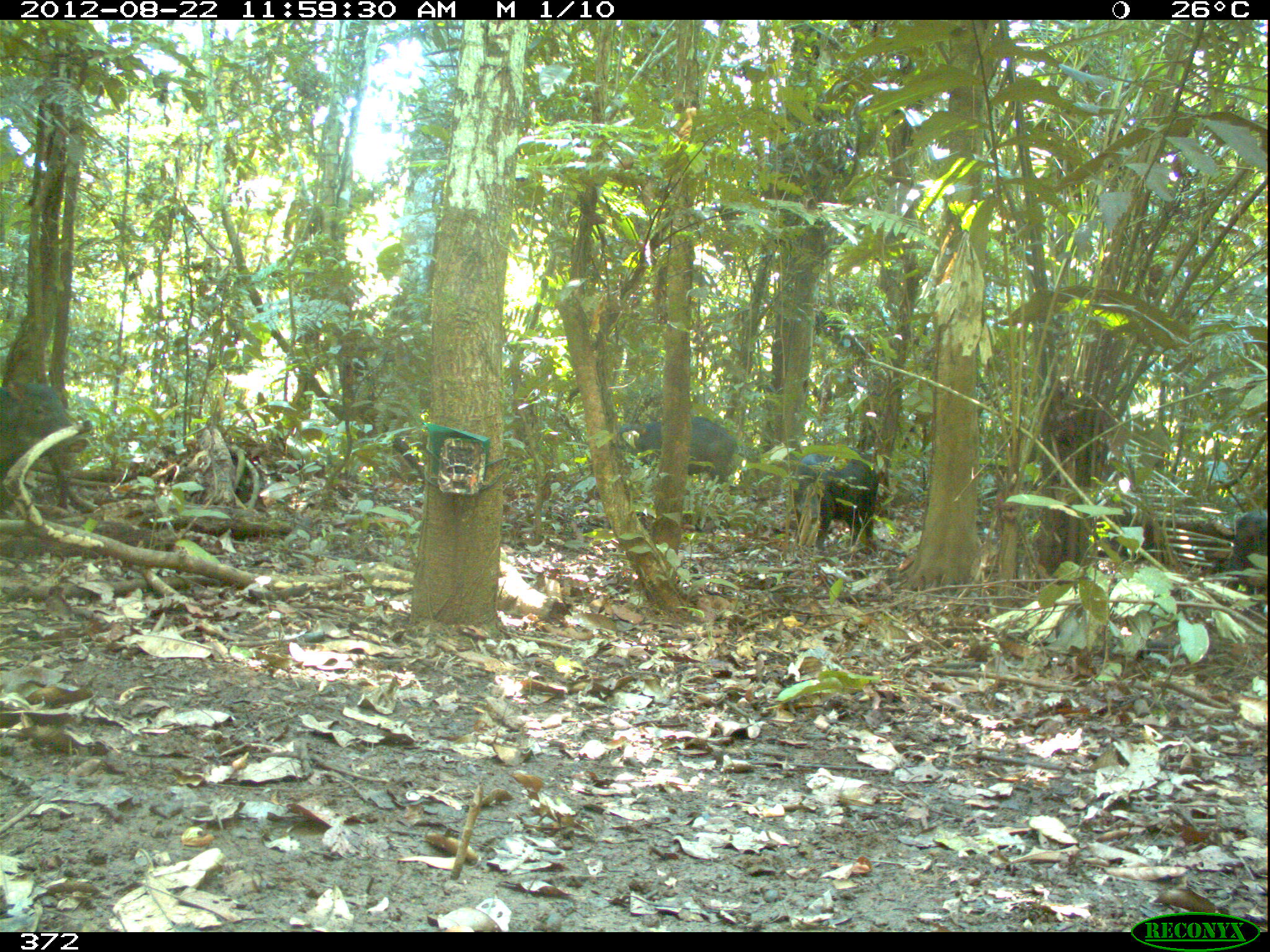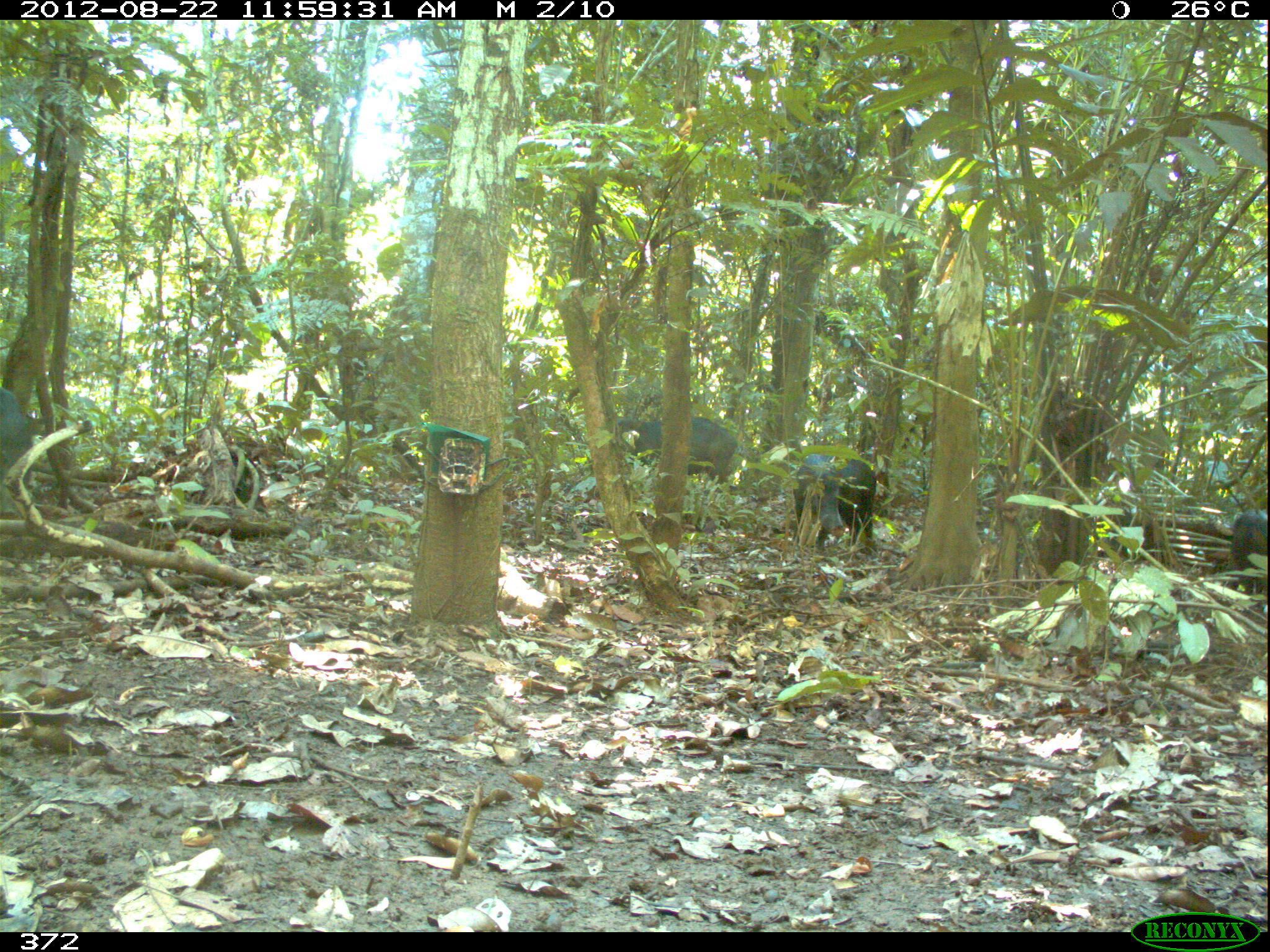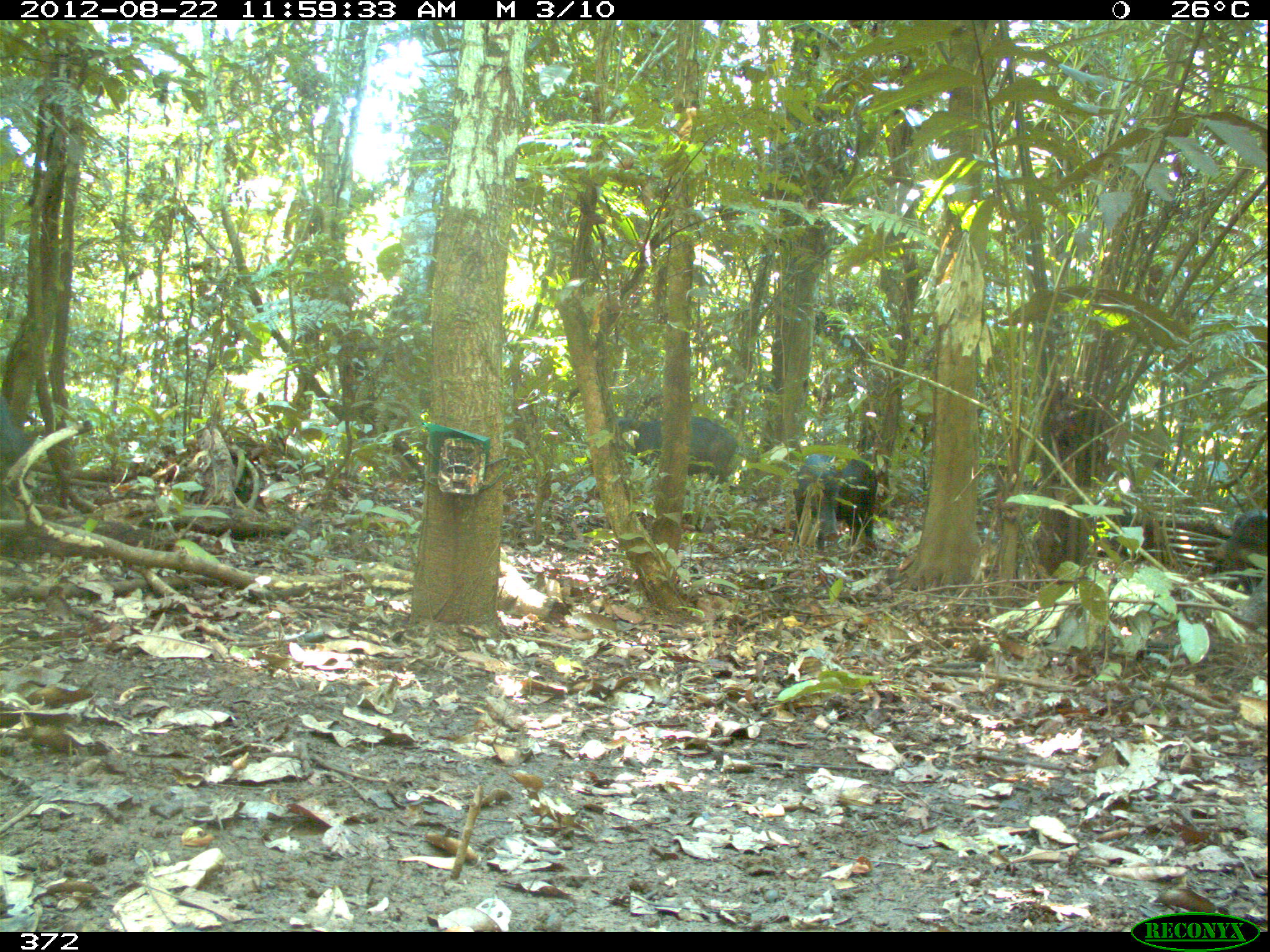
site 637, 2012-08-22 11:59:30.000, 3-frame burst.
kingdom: Animalia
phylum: Chordata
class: Mammalia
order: Artiodactyla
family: Tayassuidae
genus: Tayassu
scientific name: Tayassu pecari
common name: white-lipped peccary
Tayassu pecari (white-lipped peccary).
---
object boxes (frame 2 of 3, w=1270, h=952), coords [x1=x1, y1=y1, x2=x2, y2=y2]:
tayassu pecari: [x1=612, y1=414, x2=738, y2=492]; [x1=789, y1=447, x2=877, y2=555]; [x1=1228, y1=506, x2=1270, y2=600]; [x1=0, y1=382, x2=26, y2=462]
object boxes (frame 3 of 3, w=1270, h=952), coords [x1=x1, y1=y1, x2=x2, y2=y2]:
tayassu pecari: [x1=613, y1=411, x2=741, y2=493]; [x1=792, y1=448, x2=880, y2=553]; [x1=0, y1=388, x2=49, y2=508]; [x1=1216, y1=505, x2=1270, y2=563]; [x1=1236, y1=568, x2=1270, y2=631]; [x1=1234, y1=597, x2=1238, y2=598]